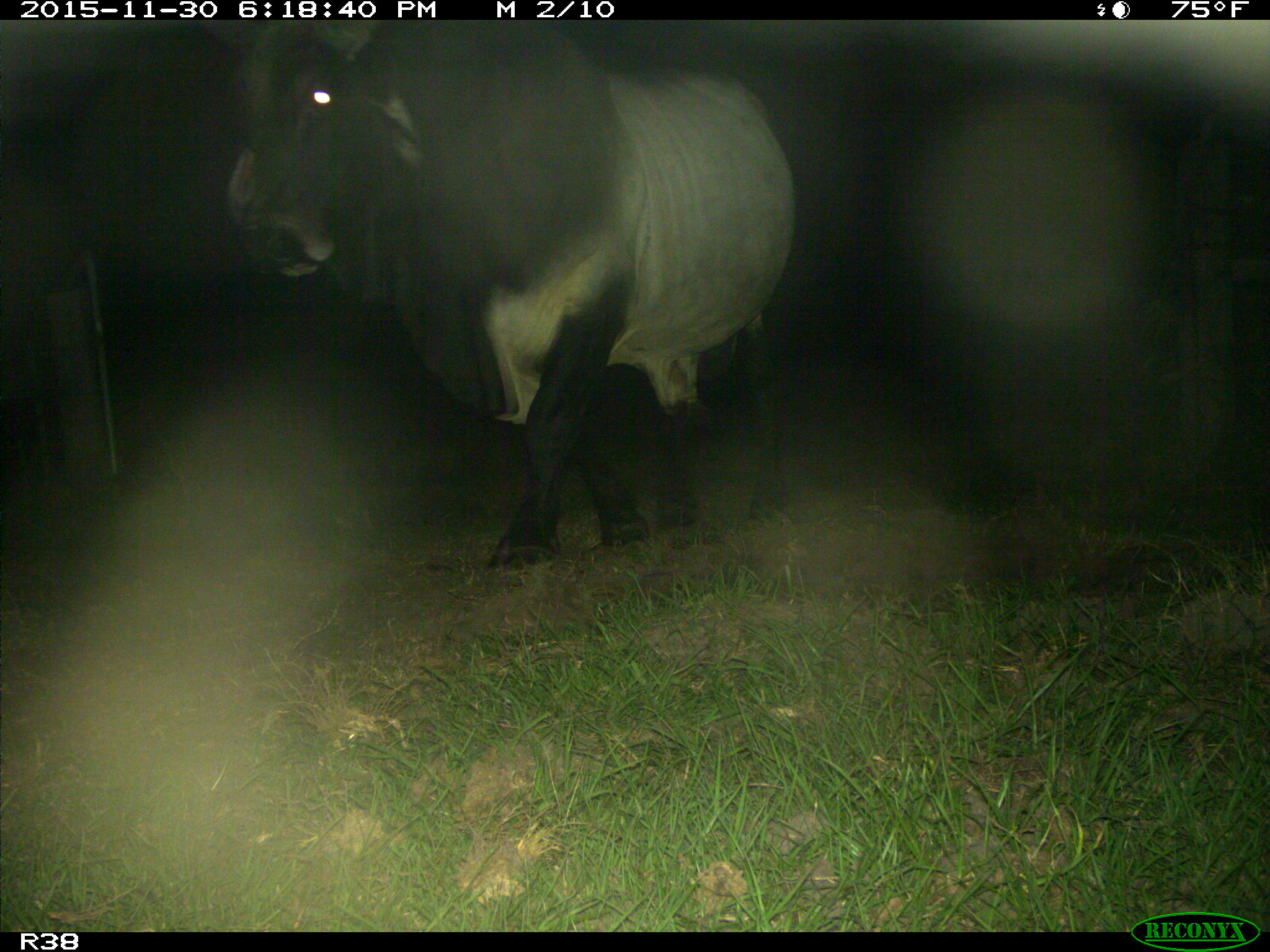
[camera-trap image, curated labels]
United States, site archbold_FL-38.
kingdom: Animalia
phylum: Chordata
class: Mammalia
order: Artiodactyla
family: Bovidae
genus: Bos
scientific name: Bos taurus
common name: domestic cow